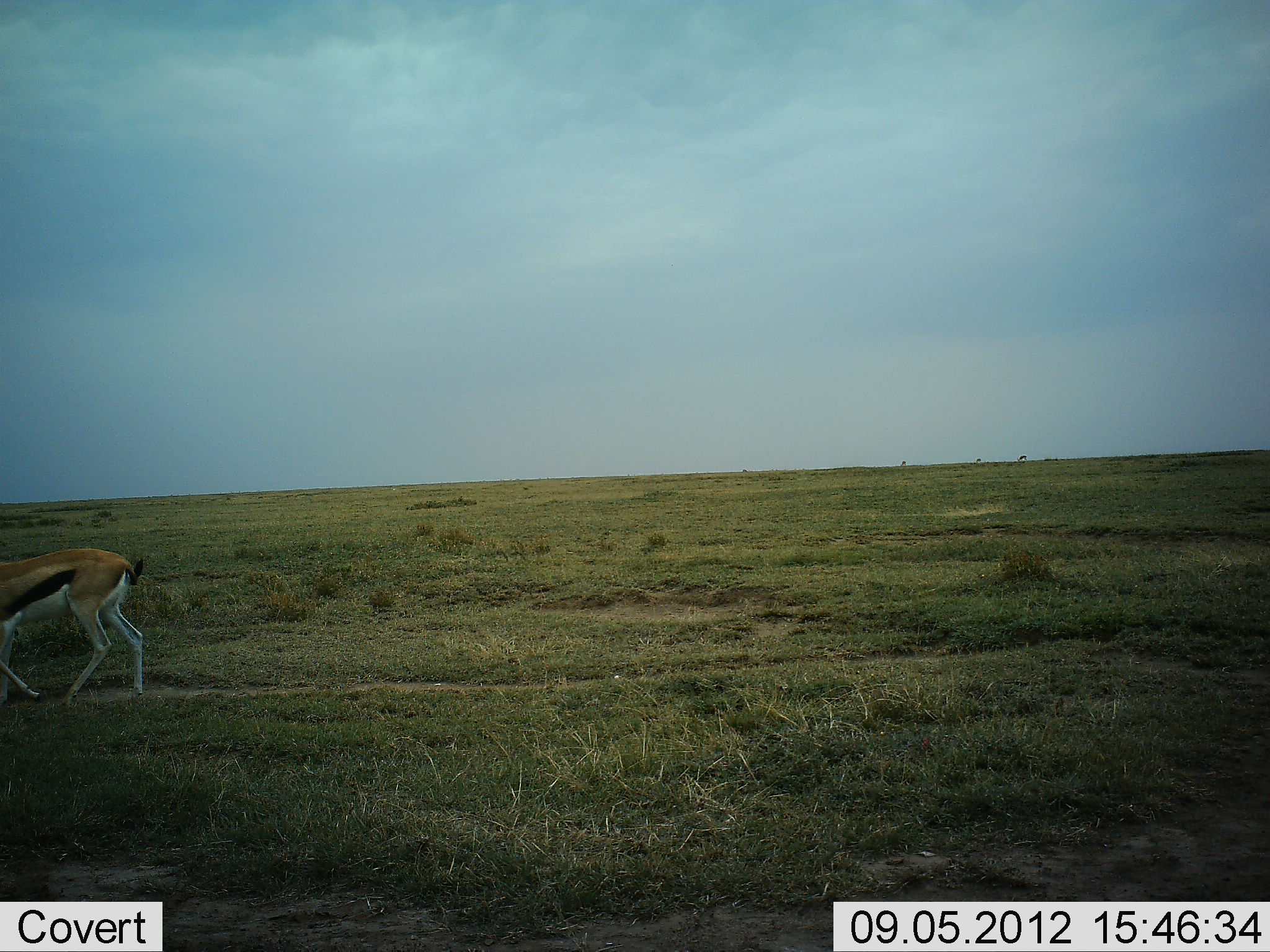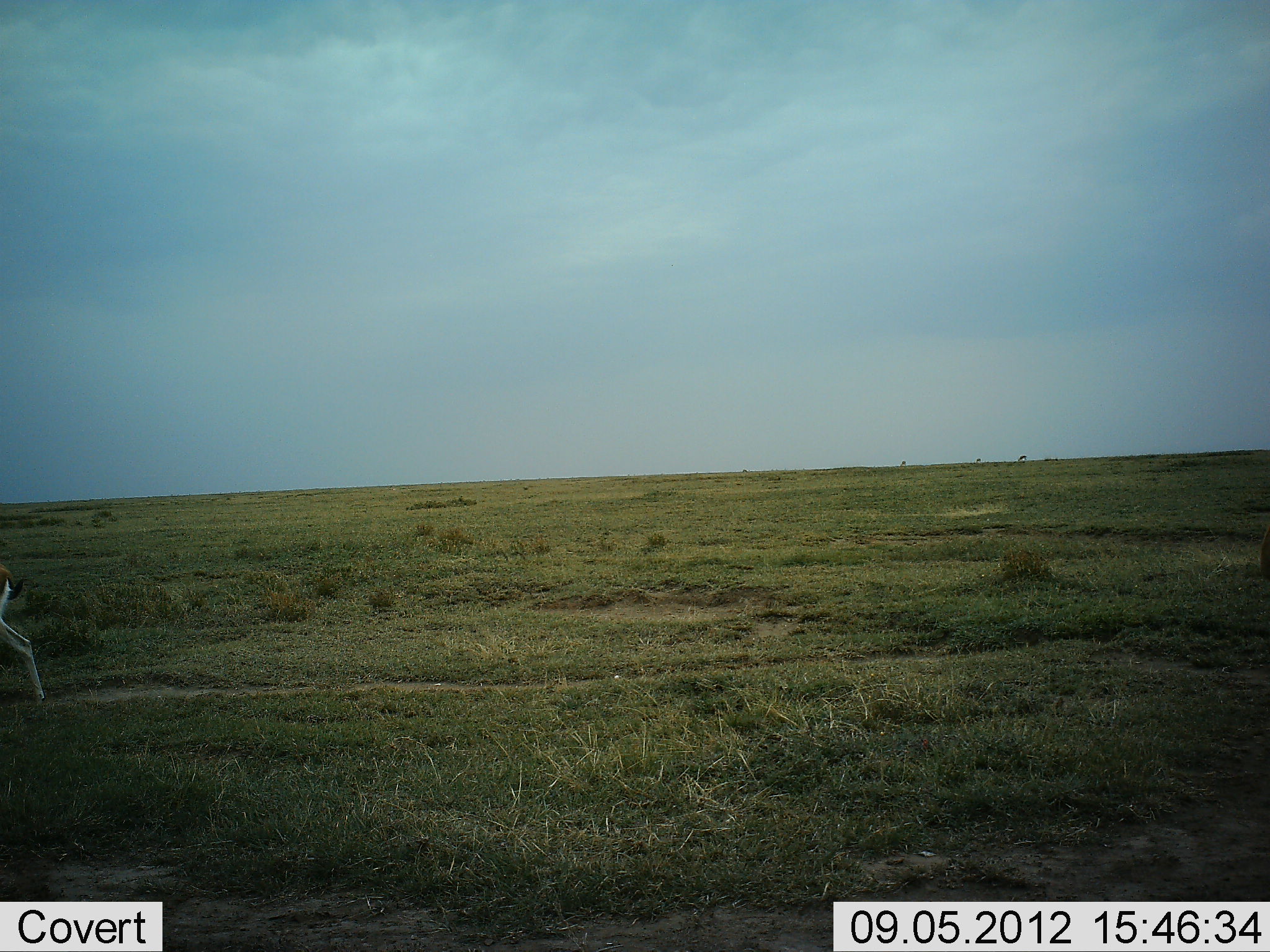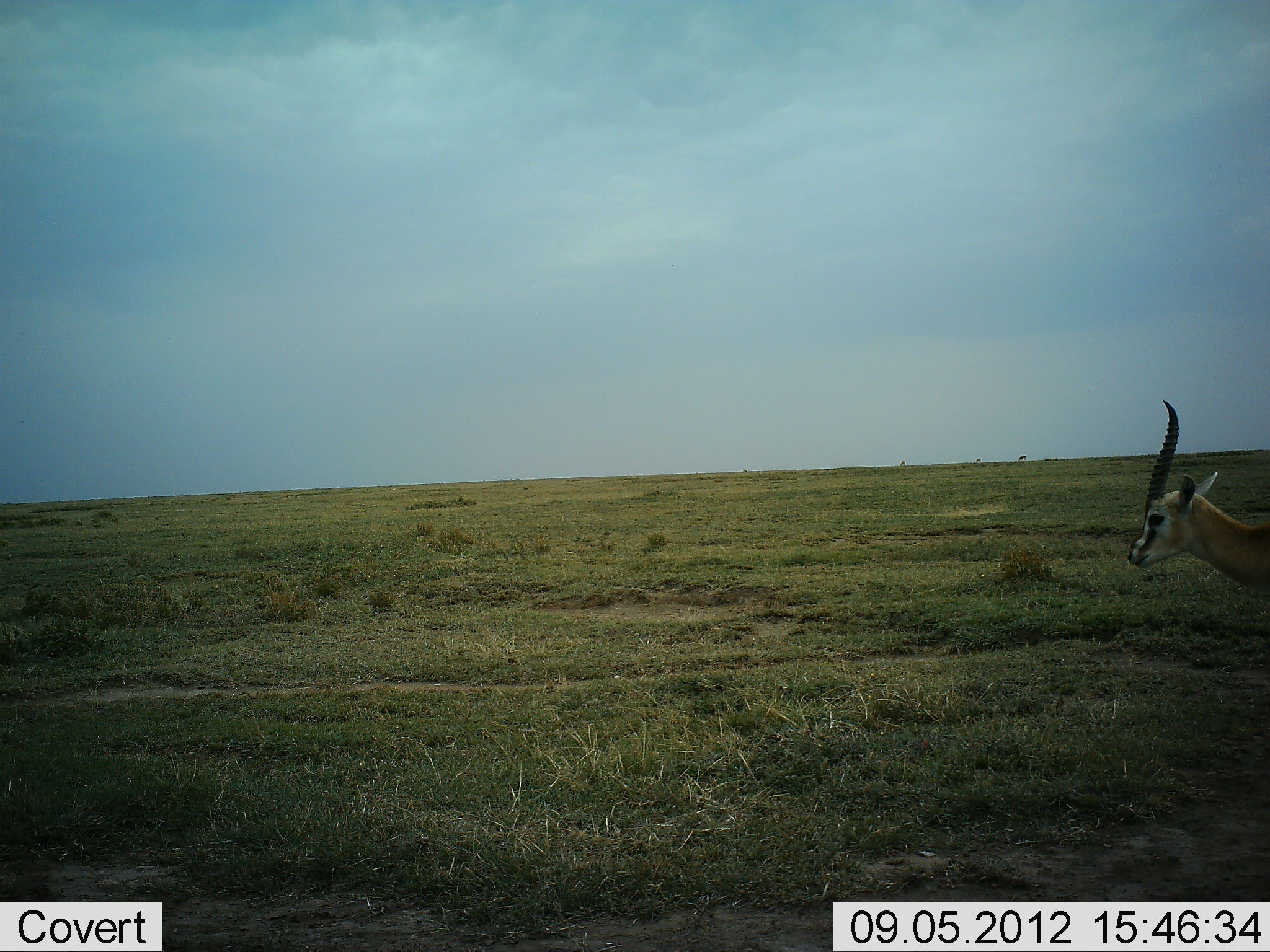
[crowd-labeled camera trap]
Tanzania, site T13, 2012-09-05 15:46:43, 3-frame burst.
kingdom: Animalia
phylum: Chordata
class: Mammalia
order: Artiodactyla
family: Bovidae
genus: Eudorcas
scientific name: Eudorcas thomsonii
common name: thomson's gazelle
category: gazellethomsons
Gazellethomsons (thomson's gazelle) (Eudorcas thomsonii), count 2. Behavior (volunteer vote fractions): standing 0%, resting 0%, moving 100%, interacting 0%. Young present (vote fraction): 0%. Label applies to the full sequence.